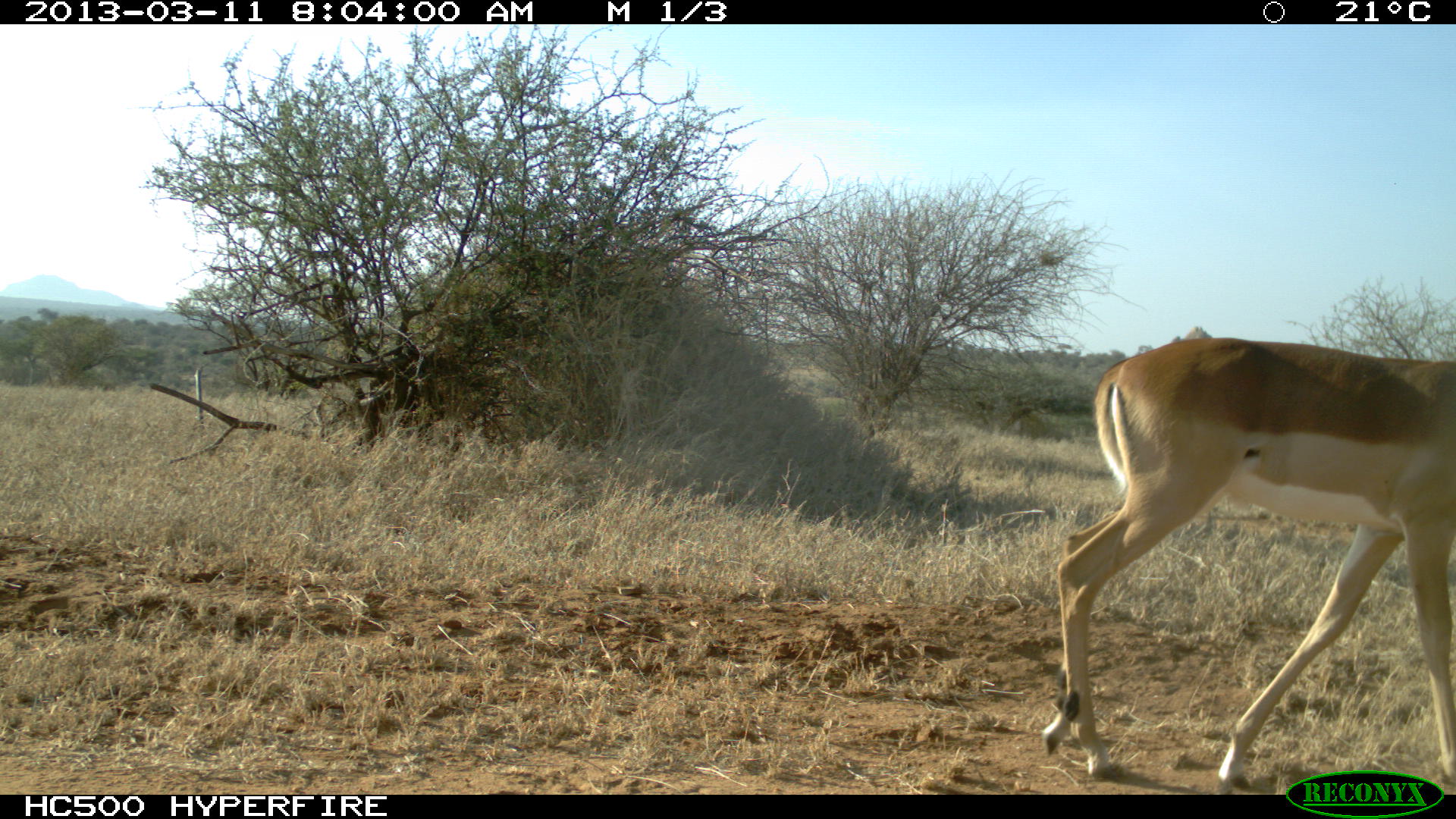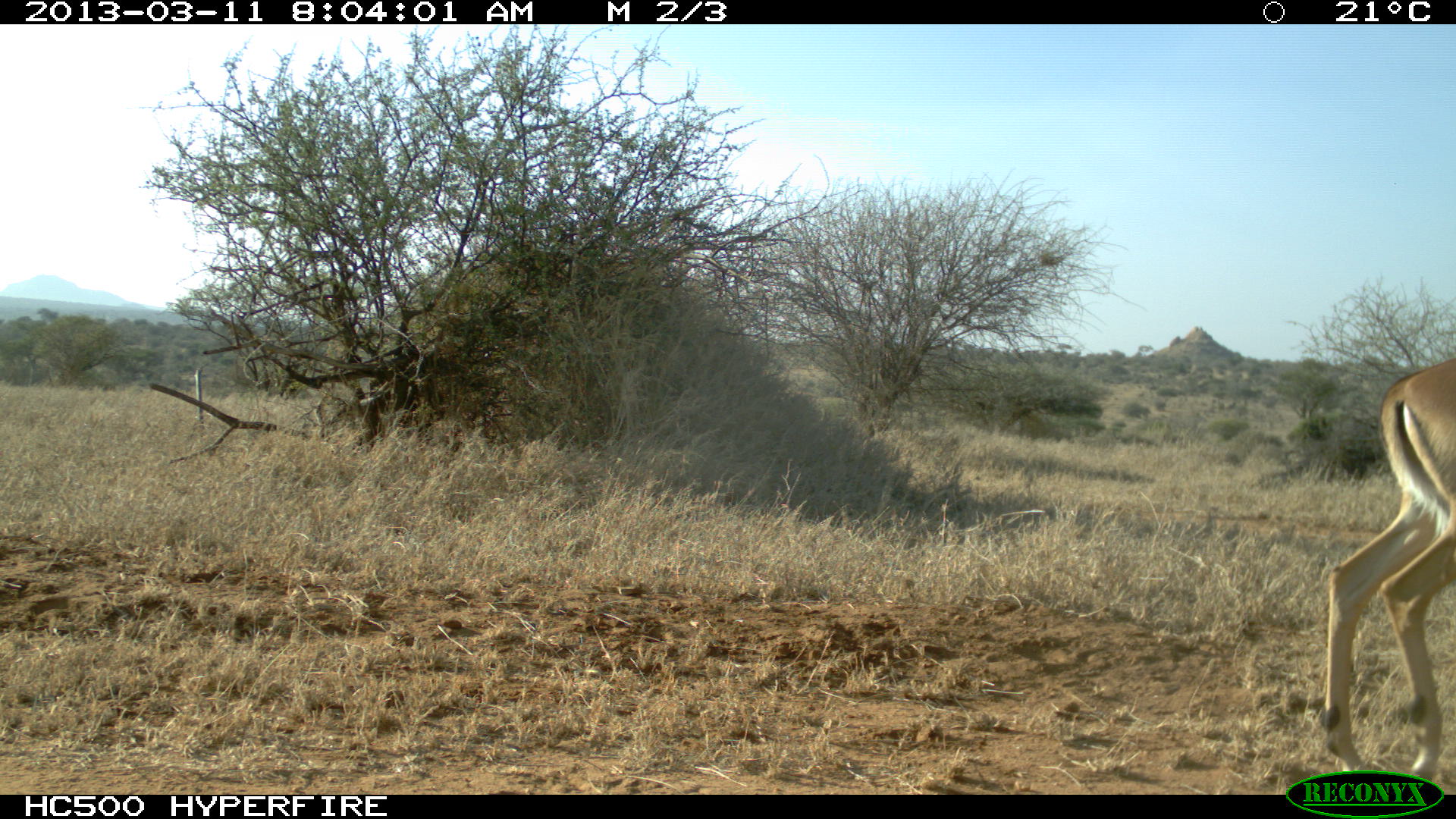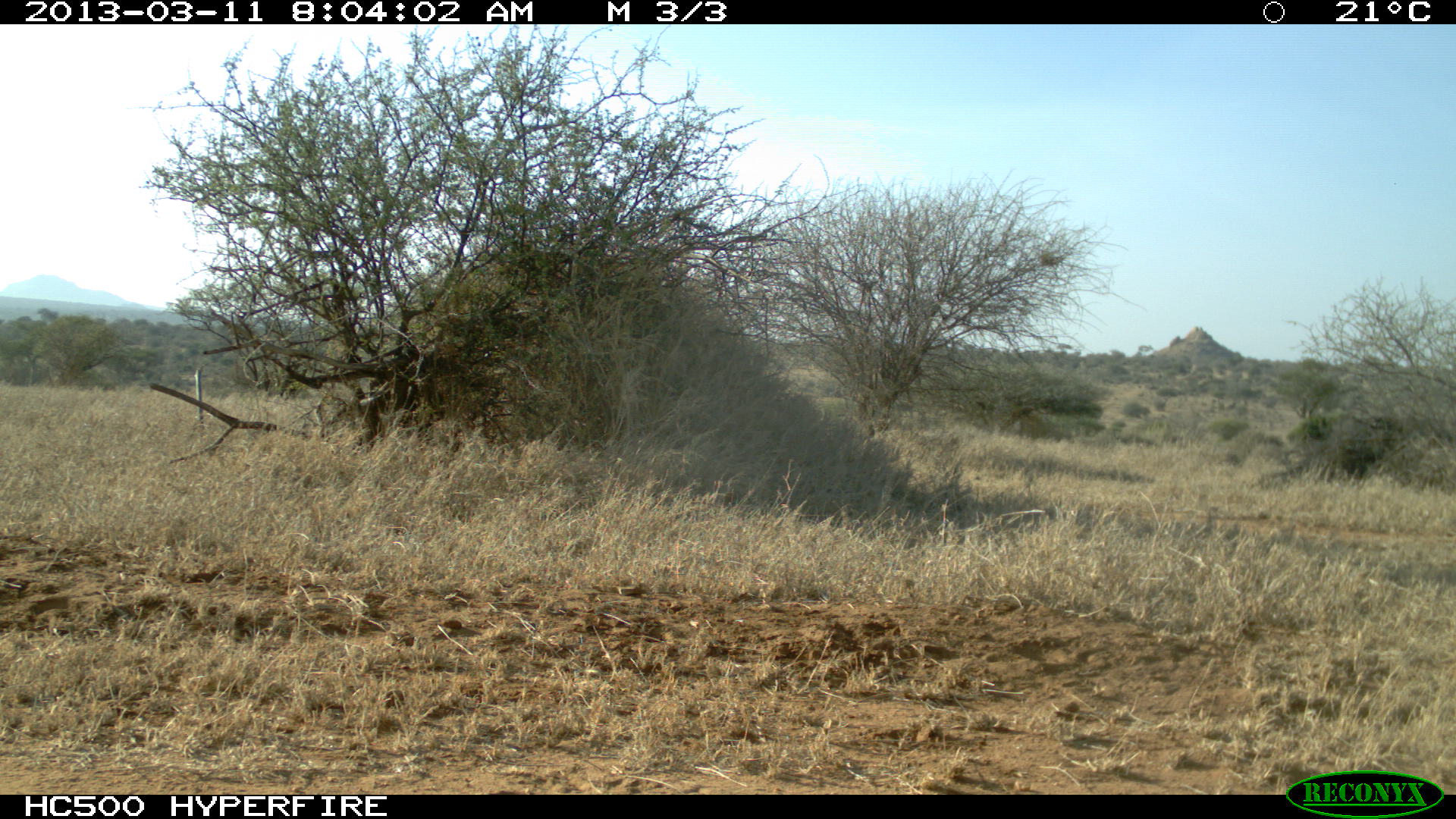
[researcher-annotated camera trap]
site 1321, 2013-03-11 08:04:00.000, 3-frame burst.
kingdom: Animalia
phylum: Chordata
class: Mammalia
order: Artiodactyla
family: Bovidae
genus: Aepyceros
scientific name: Aepyceros melampus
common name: impala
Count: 1.